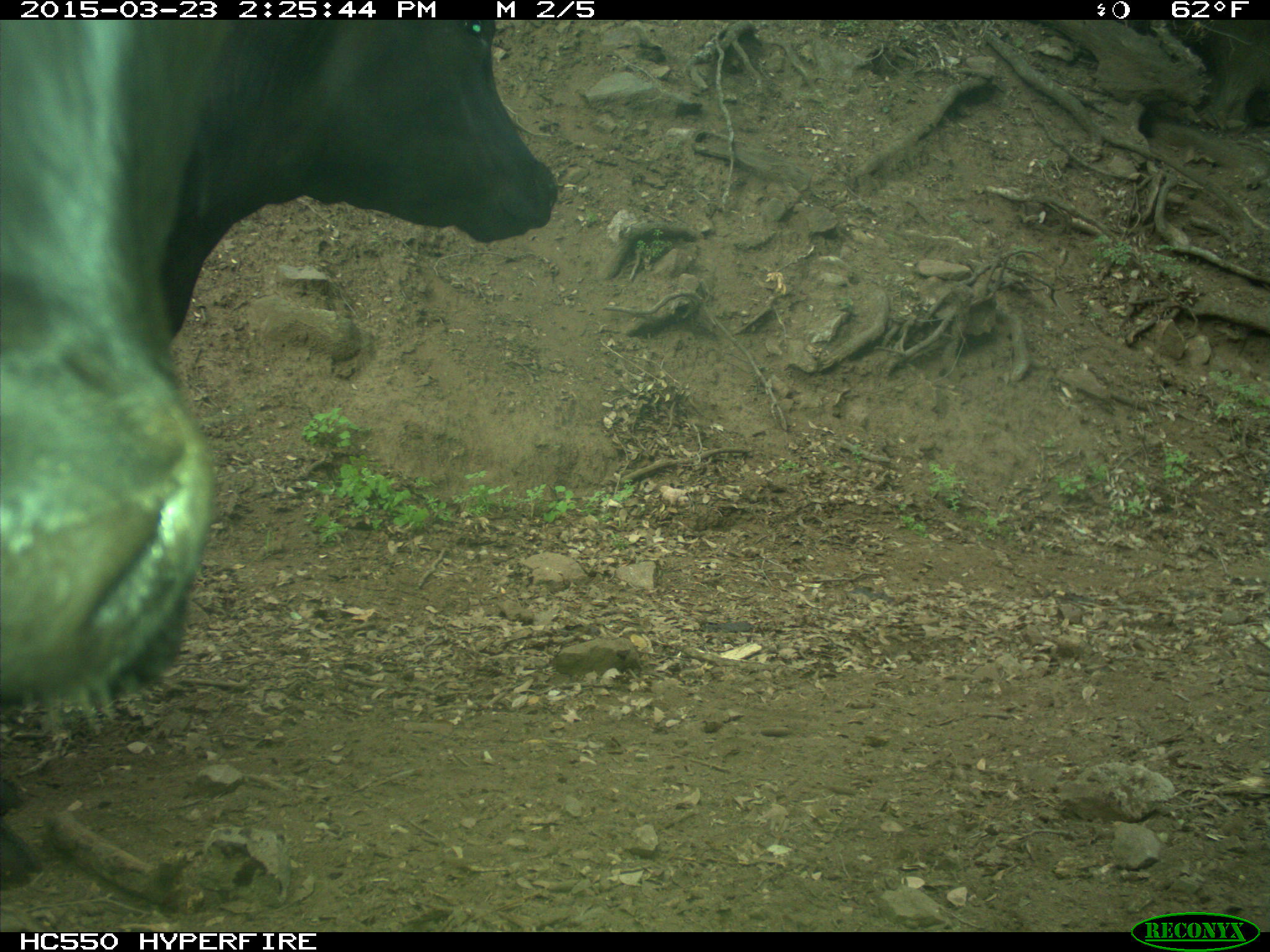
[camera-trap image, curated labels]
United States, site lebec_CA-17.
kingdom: Animalia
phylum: Chordata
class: Mammalia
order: Artiodactyla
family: Bovidae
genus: Bos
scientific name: Bos taurus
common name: domestic cow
Bos taurus (domestic cow).